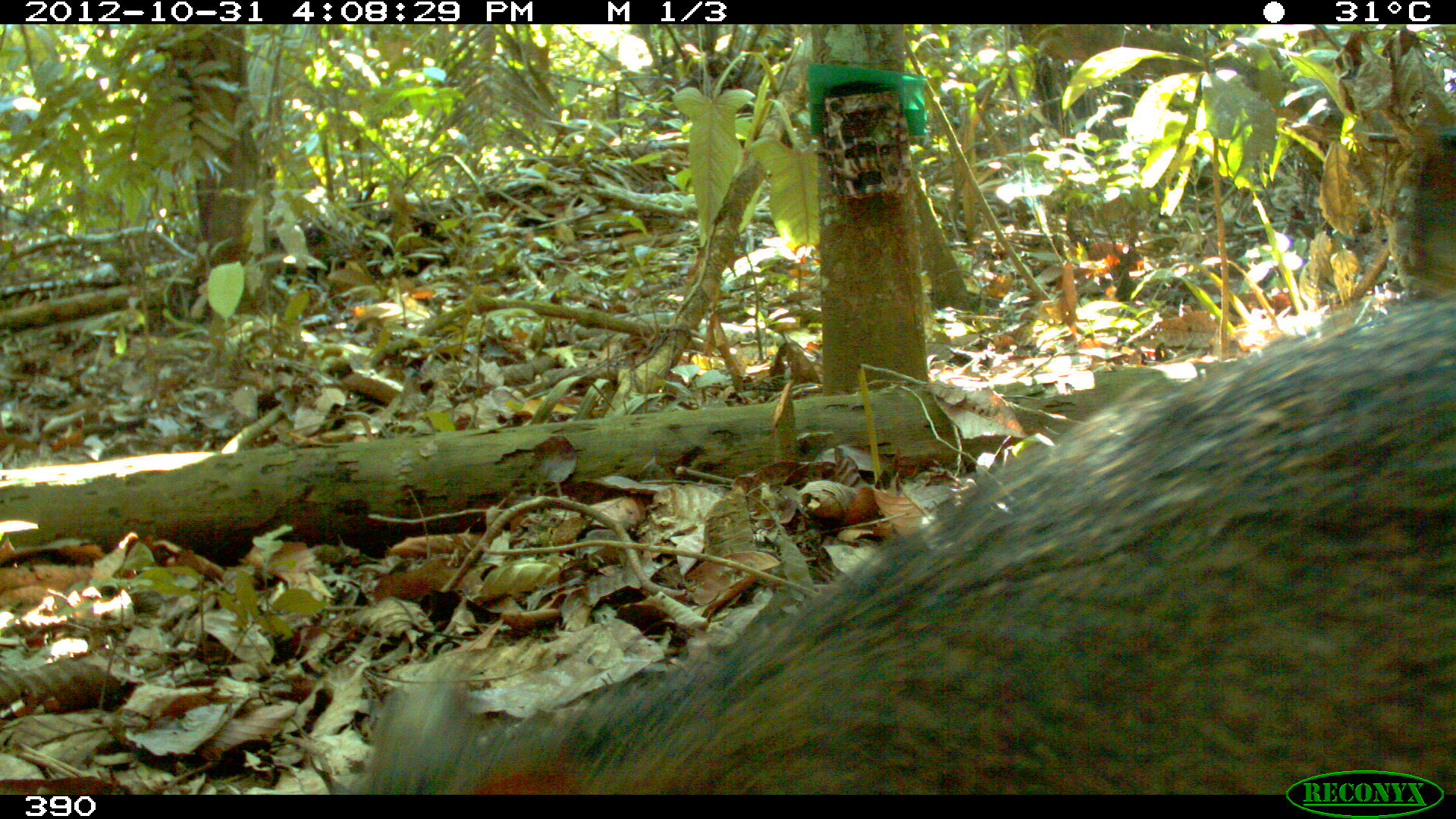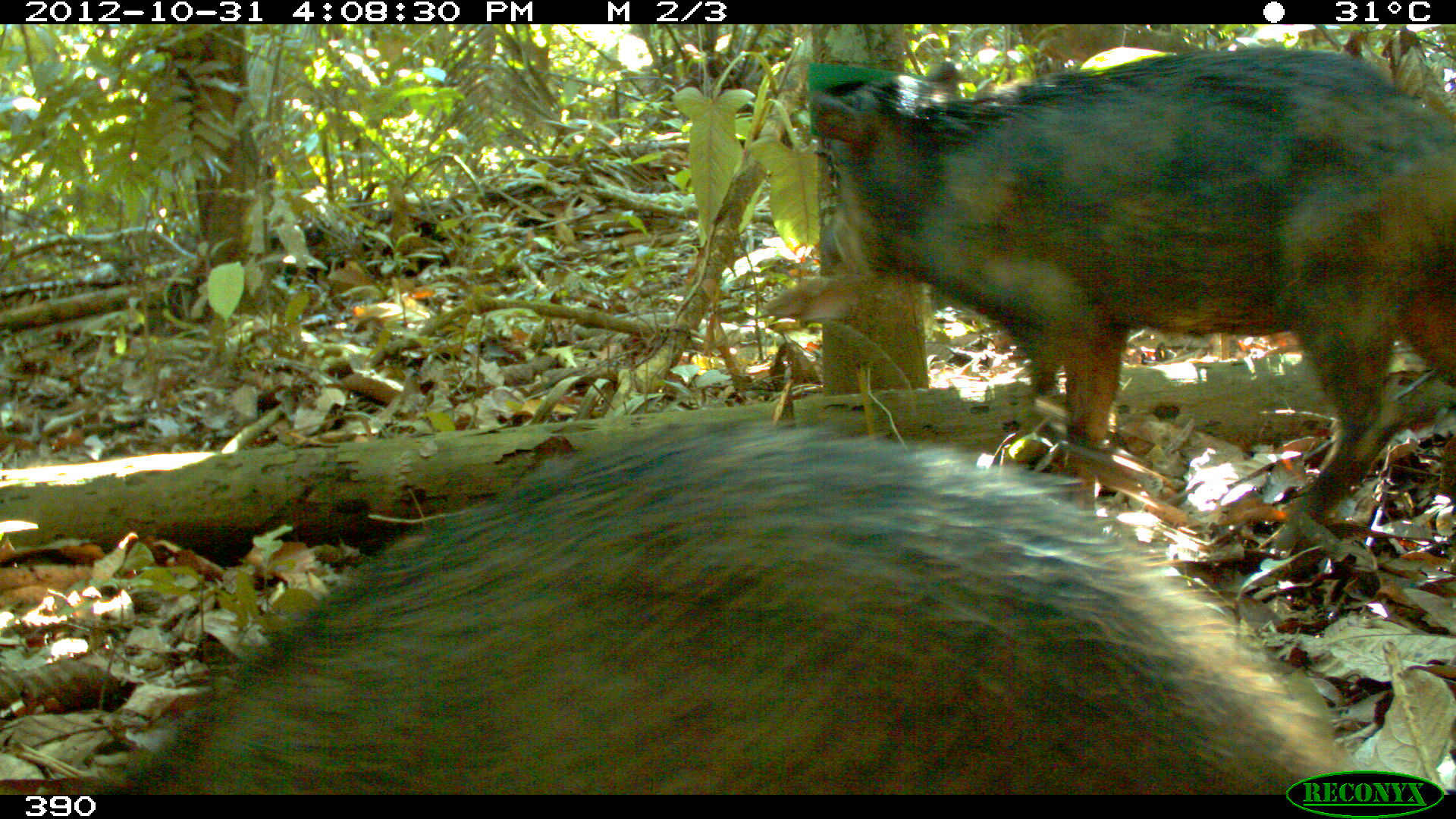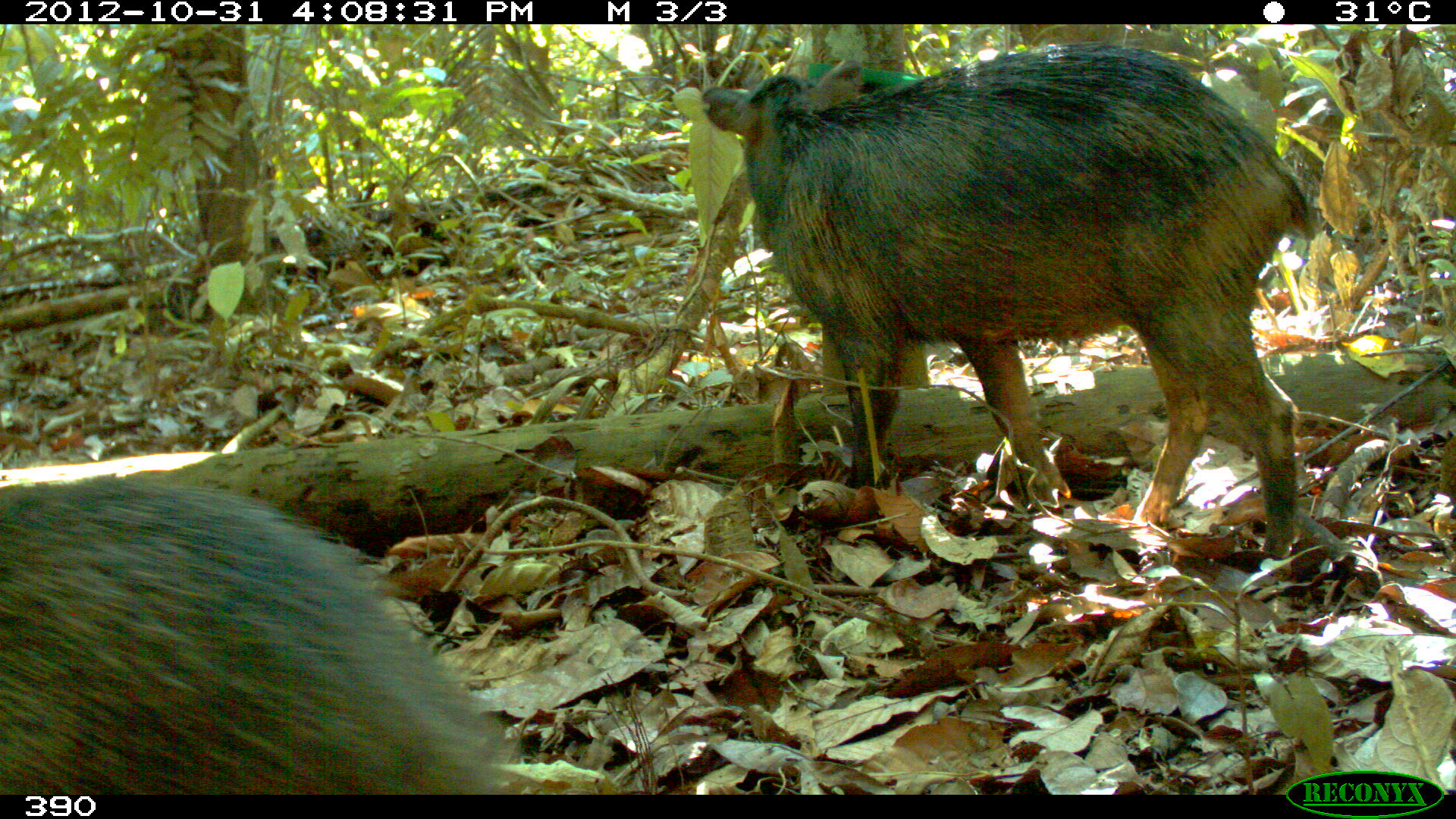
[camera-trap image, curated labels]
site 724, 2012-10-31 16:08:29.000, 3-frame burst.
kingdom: Animalia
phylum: Chordata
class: Mammalia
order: Artiodactyla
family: Tayassuidae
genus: Tayassu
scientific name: Tayassu pecari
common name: white-lipped peccary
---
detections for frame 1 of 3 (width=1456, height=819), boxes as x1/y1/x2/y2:
tayassu pecari: 355/277/1454/795